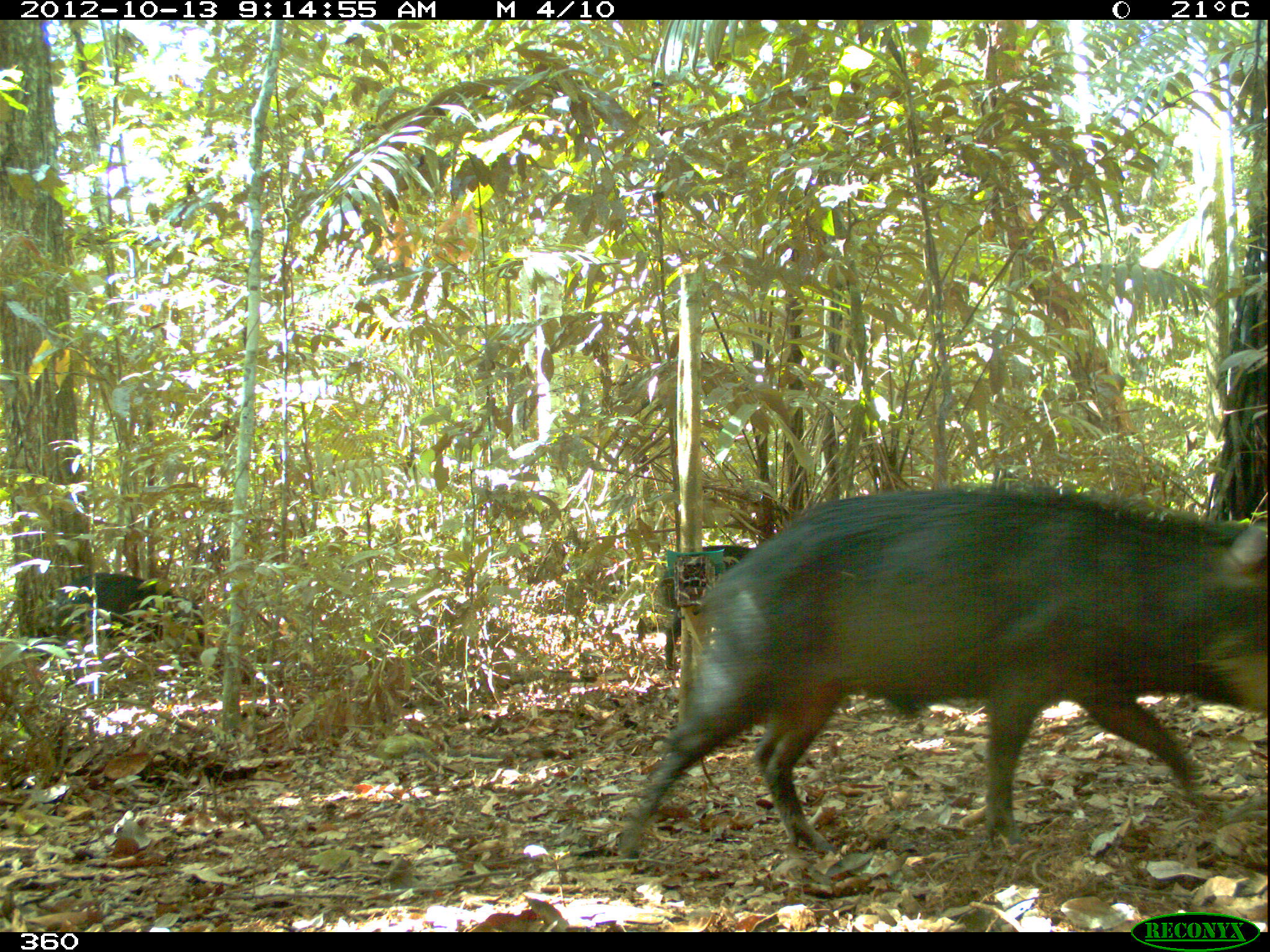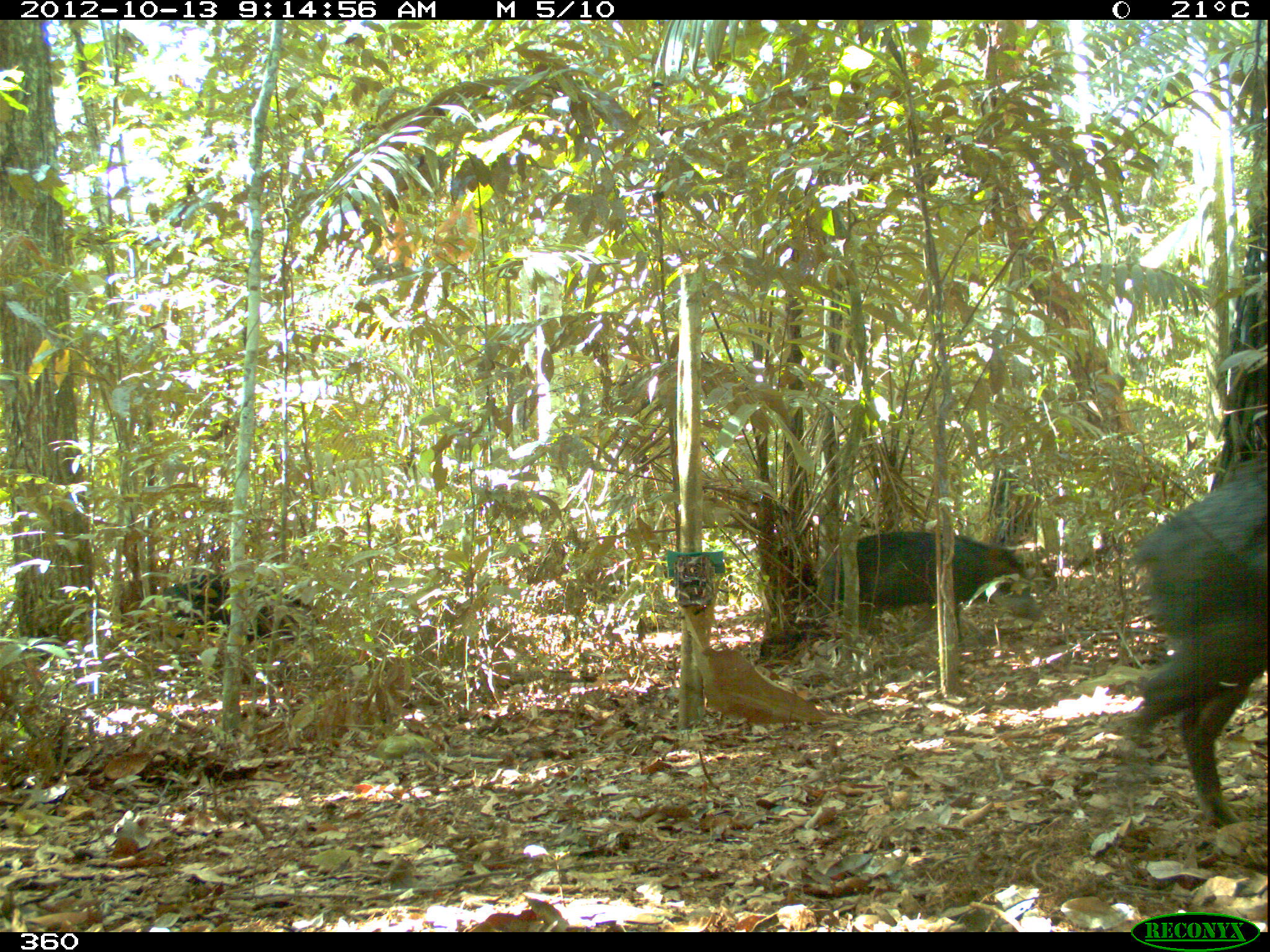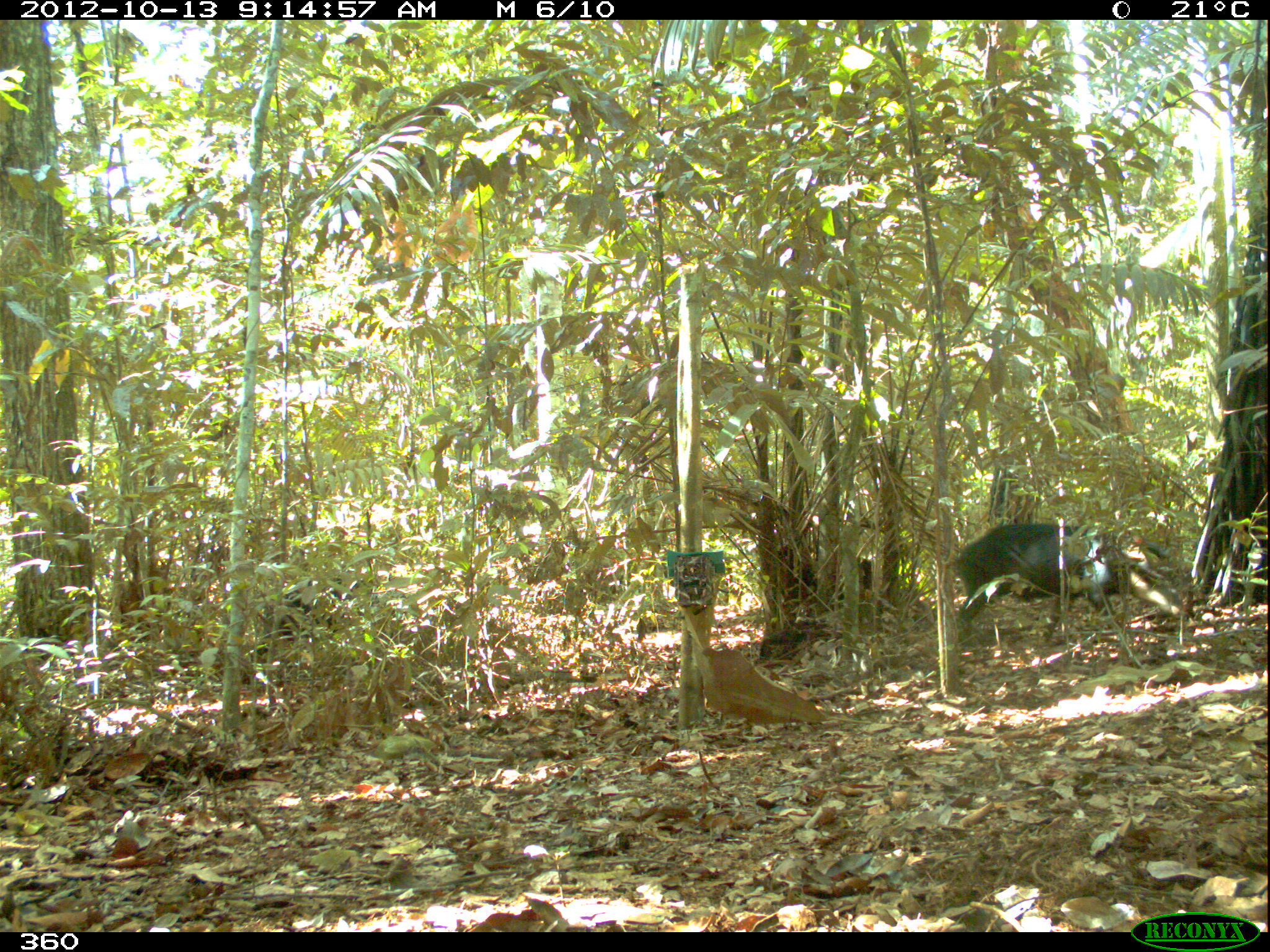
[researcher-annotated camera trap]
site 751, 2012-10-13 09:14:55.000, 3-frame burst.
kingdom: Animalia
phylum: Chordata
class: Mammalia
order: Artiodactyla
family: Tayassuidae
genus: Tayassu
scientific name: Tayassu pecari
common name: white-lipped peccary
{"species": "Tayassu pecari (white-lipped peccary)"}